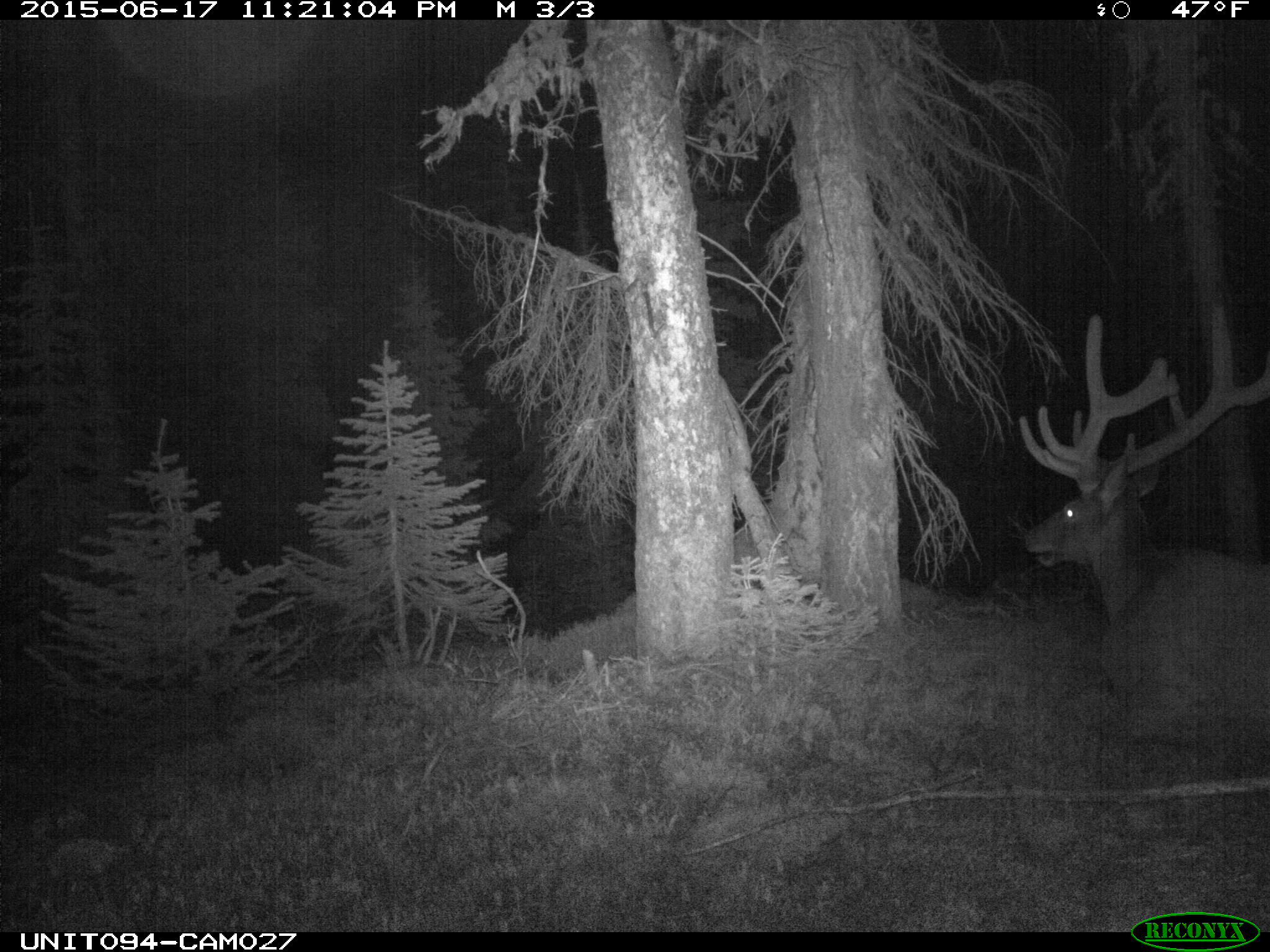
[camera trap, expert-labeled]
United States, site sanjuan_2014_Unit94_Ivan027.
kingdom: Animalia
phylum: Chordata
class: Mammalia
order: Artiodactyla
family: Cervidae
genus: Cervus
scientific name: Cervus elaphus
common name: red deer